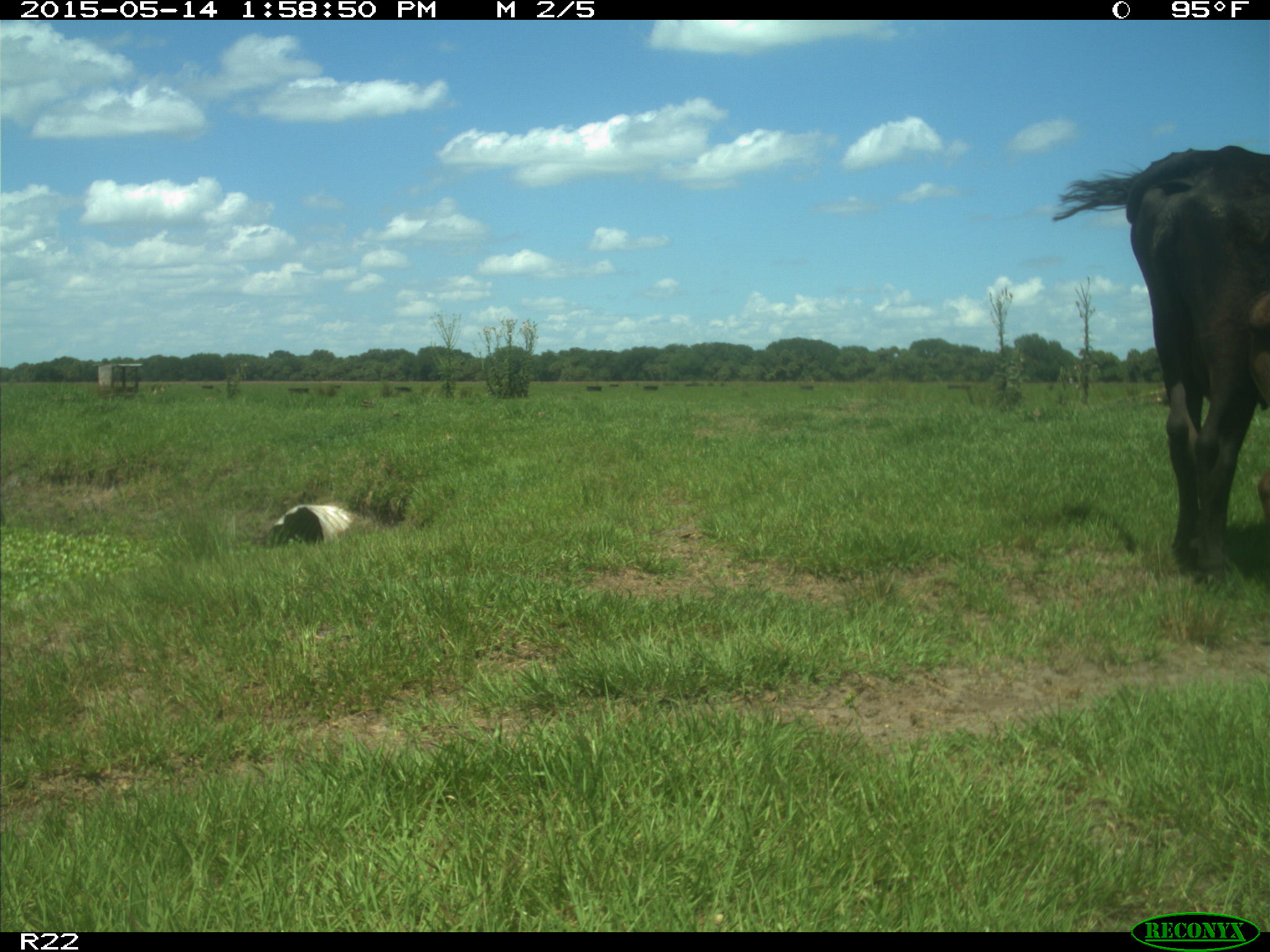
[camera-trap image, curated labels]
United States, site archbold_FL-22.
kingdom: Animalia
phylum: Chordata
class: Mammalia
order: Artiodactyla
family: Bovidae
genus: Bos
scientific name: Bos taurus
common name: domestic cow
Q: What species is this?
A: Bos taurus (domestic cow).